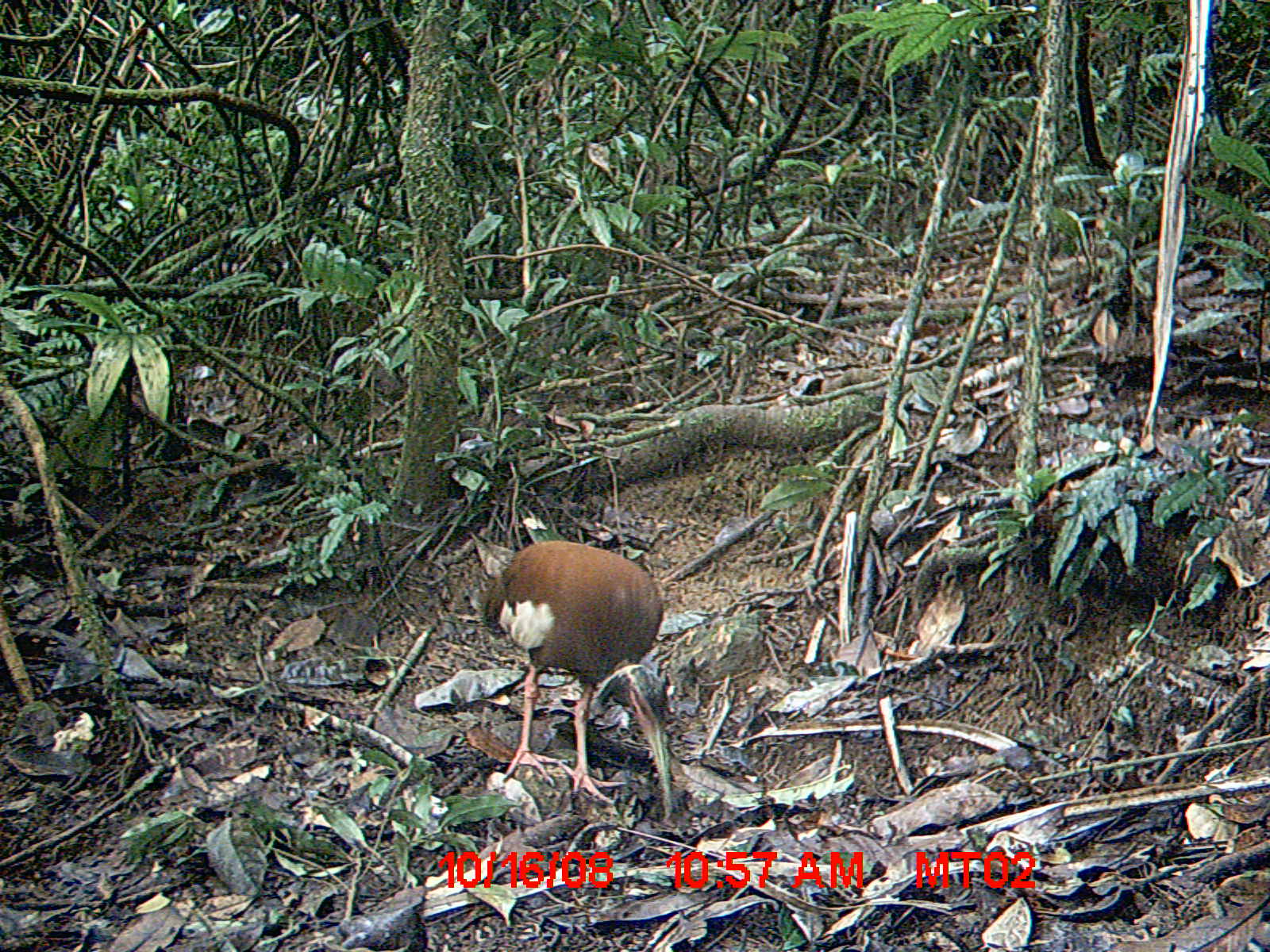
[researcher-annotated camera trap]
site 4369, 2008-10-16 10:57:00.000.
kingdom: Animalia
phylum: Chordata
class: Aves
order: Pelecaniformes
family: Threskiornithidae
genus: Lophotibis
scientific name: Lophotibis cristata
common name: madagascan ibis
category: lophotibis cristataa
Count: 2.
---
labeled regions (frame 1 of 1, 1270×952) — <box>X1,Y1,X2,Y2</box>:
lophotibis cristataa: <box>475,539,674,821</box>